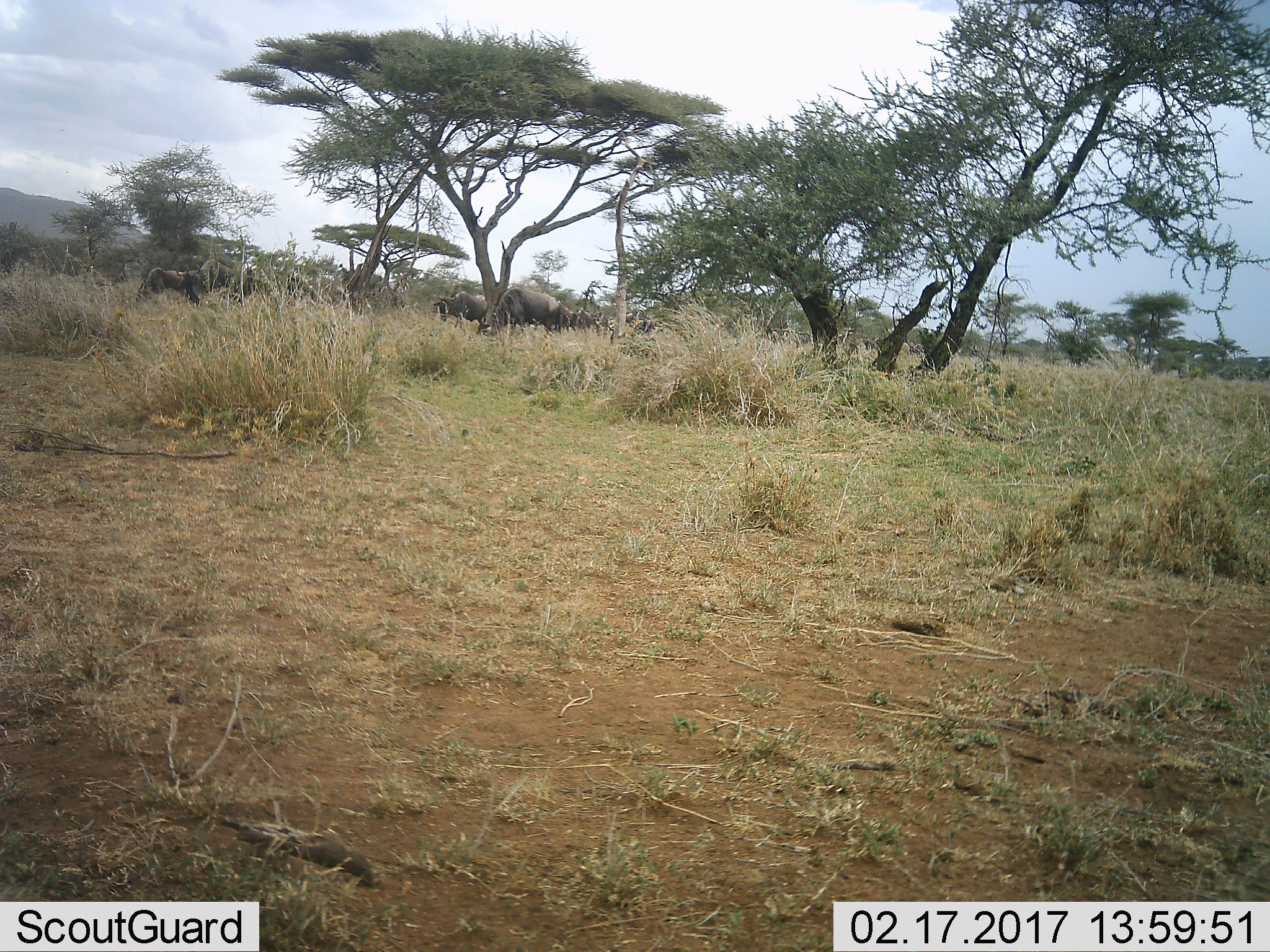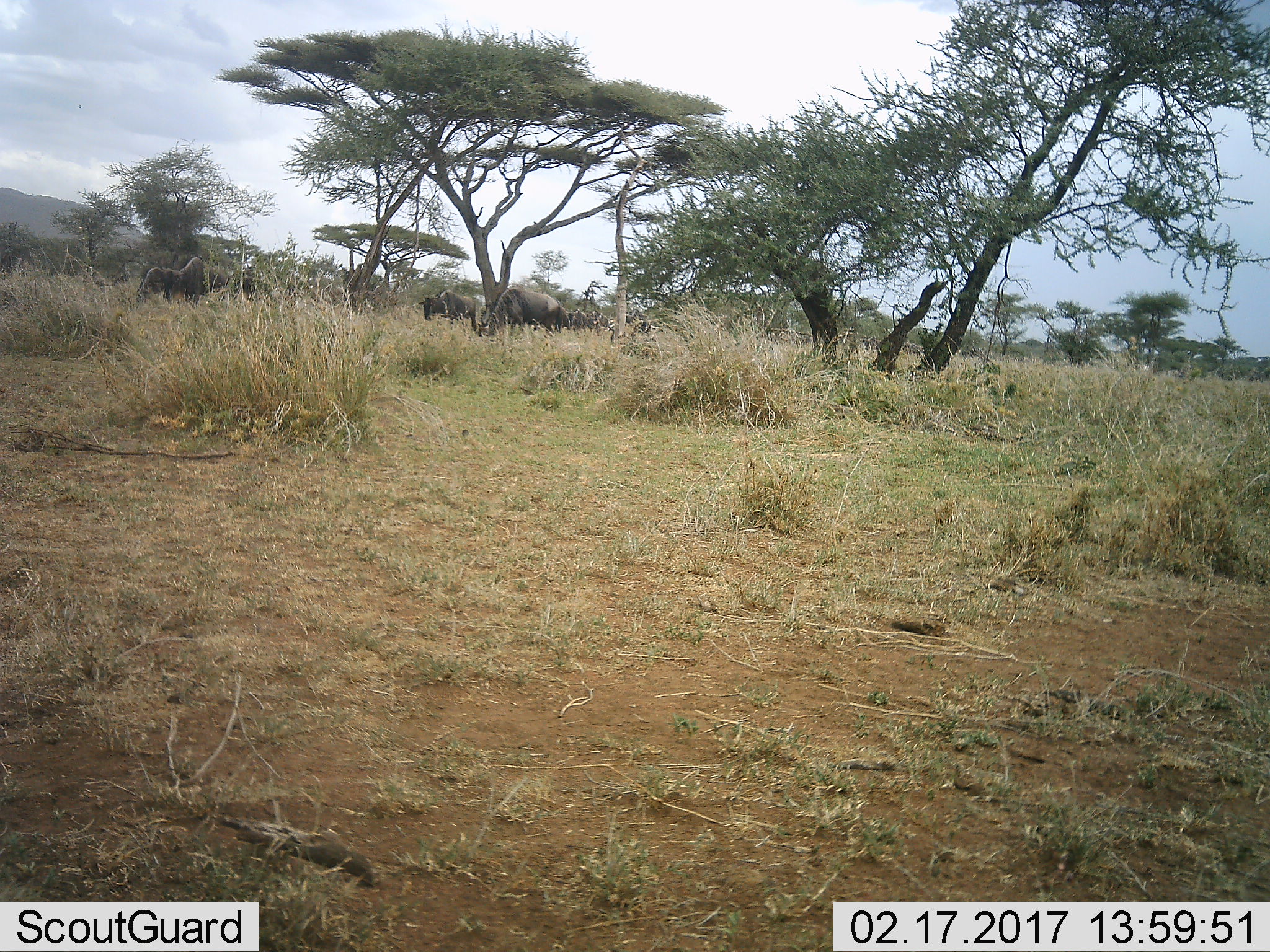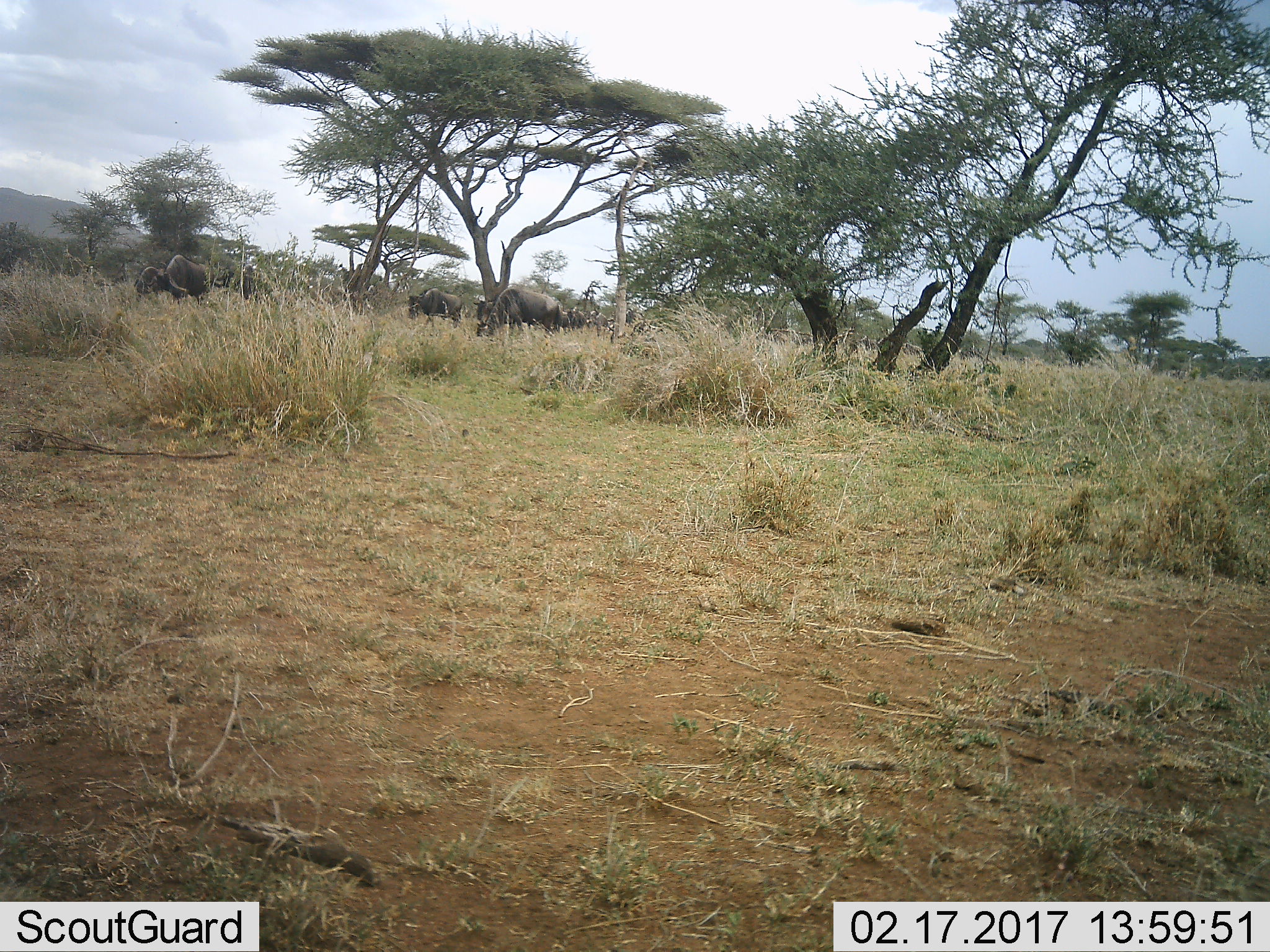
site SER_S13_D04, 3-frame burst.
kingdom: Animalia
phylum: Chordata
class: Mammalia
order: Artiodactyla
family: Bovidae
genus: Connochaetes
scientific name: Connochaetes taurinus taurinus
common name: blue wildebeest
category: wildebeestblue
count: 10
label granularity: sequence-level